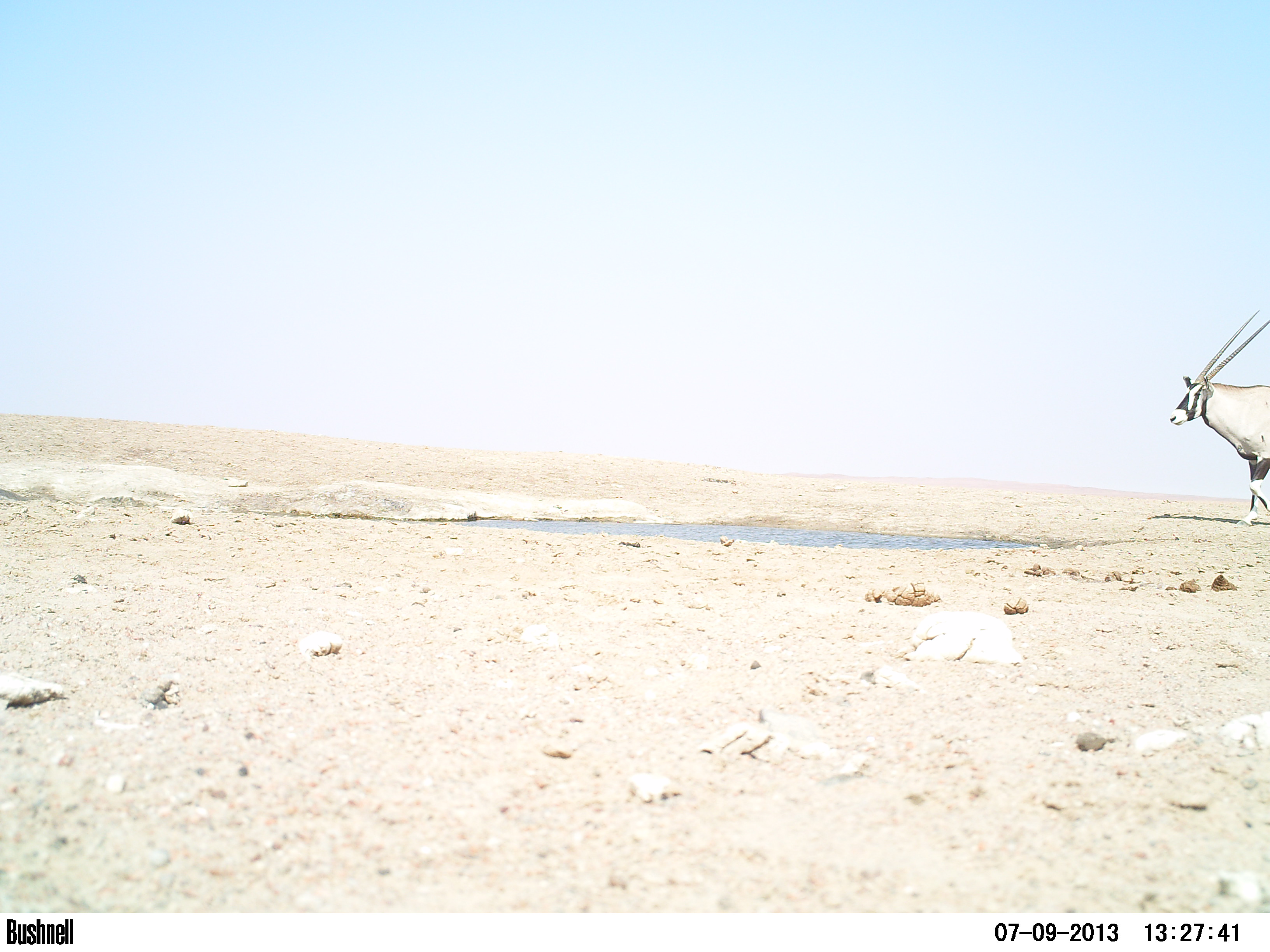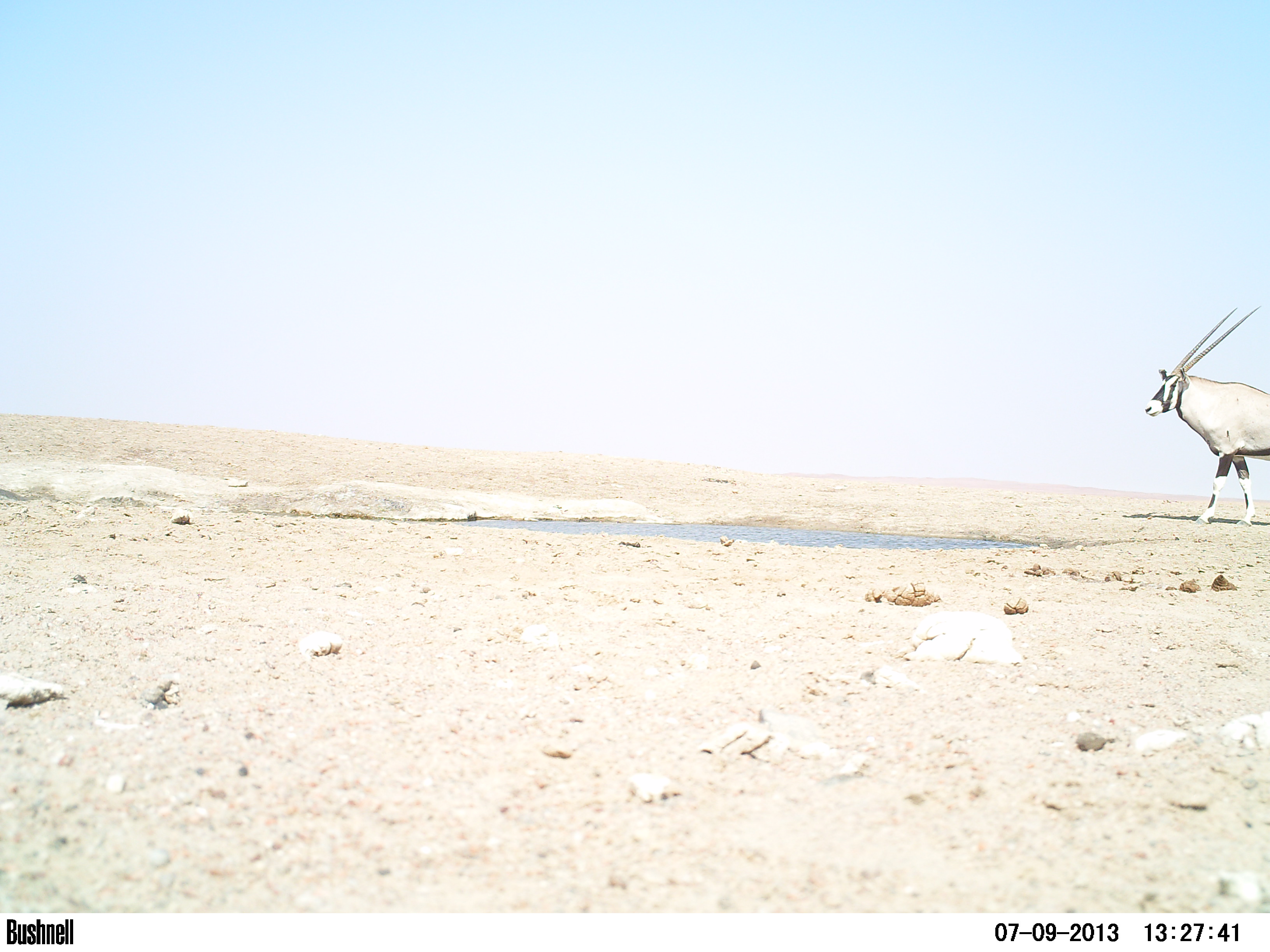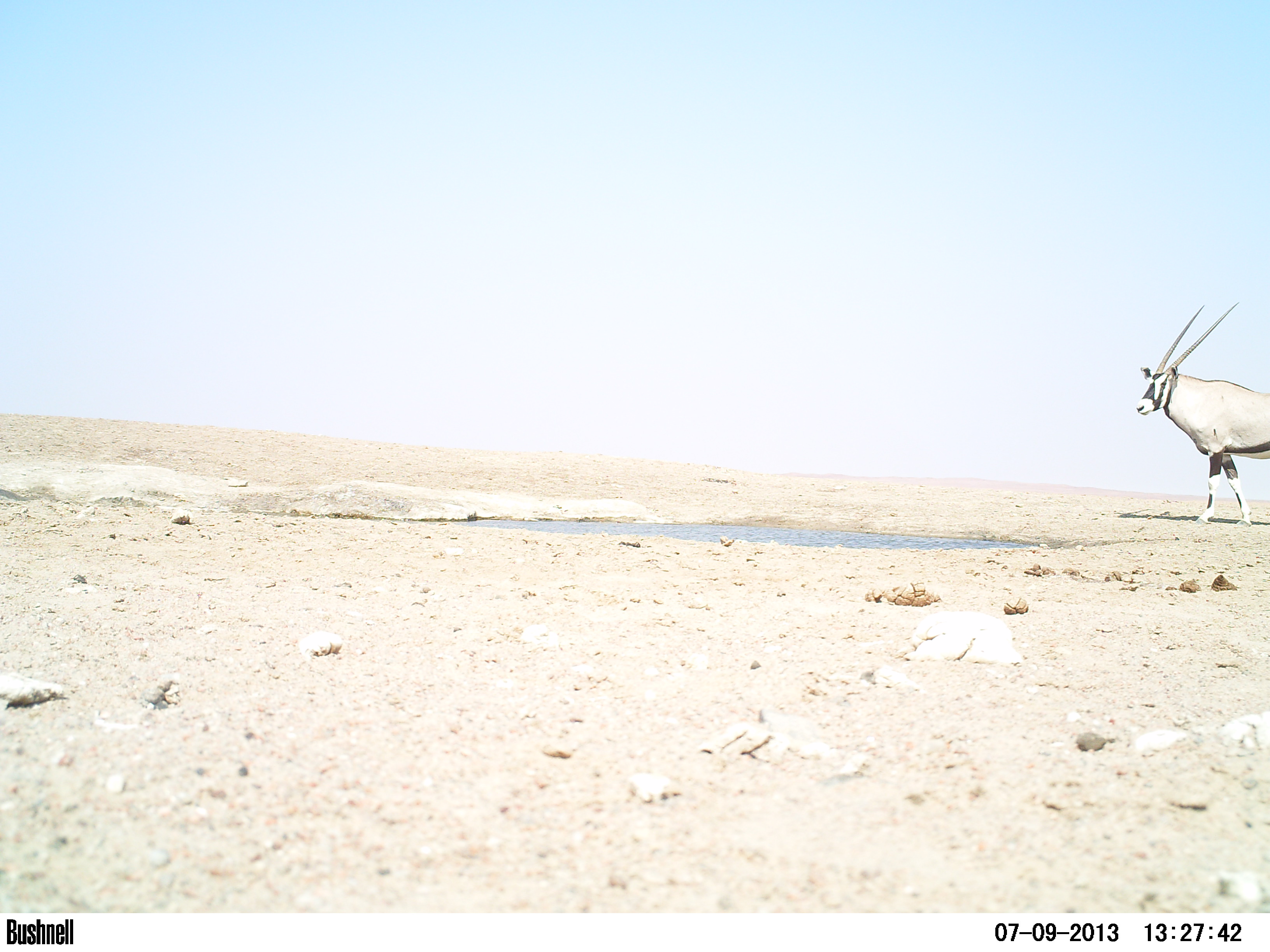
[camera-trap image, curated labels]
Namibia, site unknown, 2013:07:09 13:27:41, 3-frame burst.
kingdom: Animalia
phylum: Chordata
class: Mammalia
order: Artiodactyla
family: Bovidae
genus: Oryx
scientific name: Oryx gazella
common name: gemsbok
Oryx gazella (gemsbok).